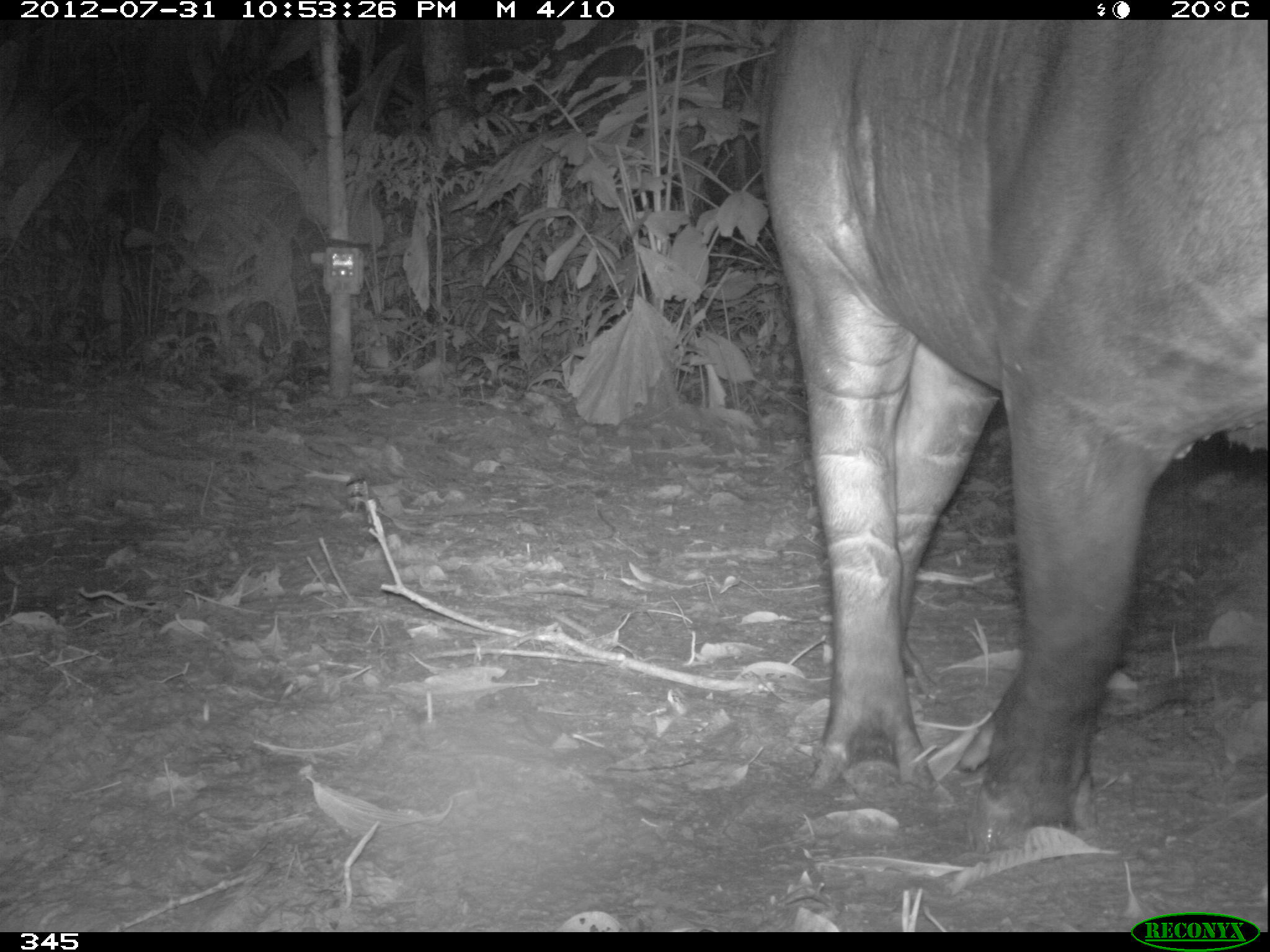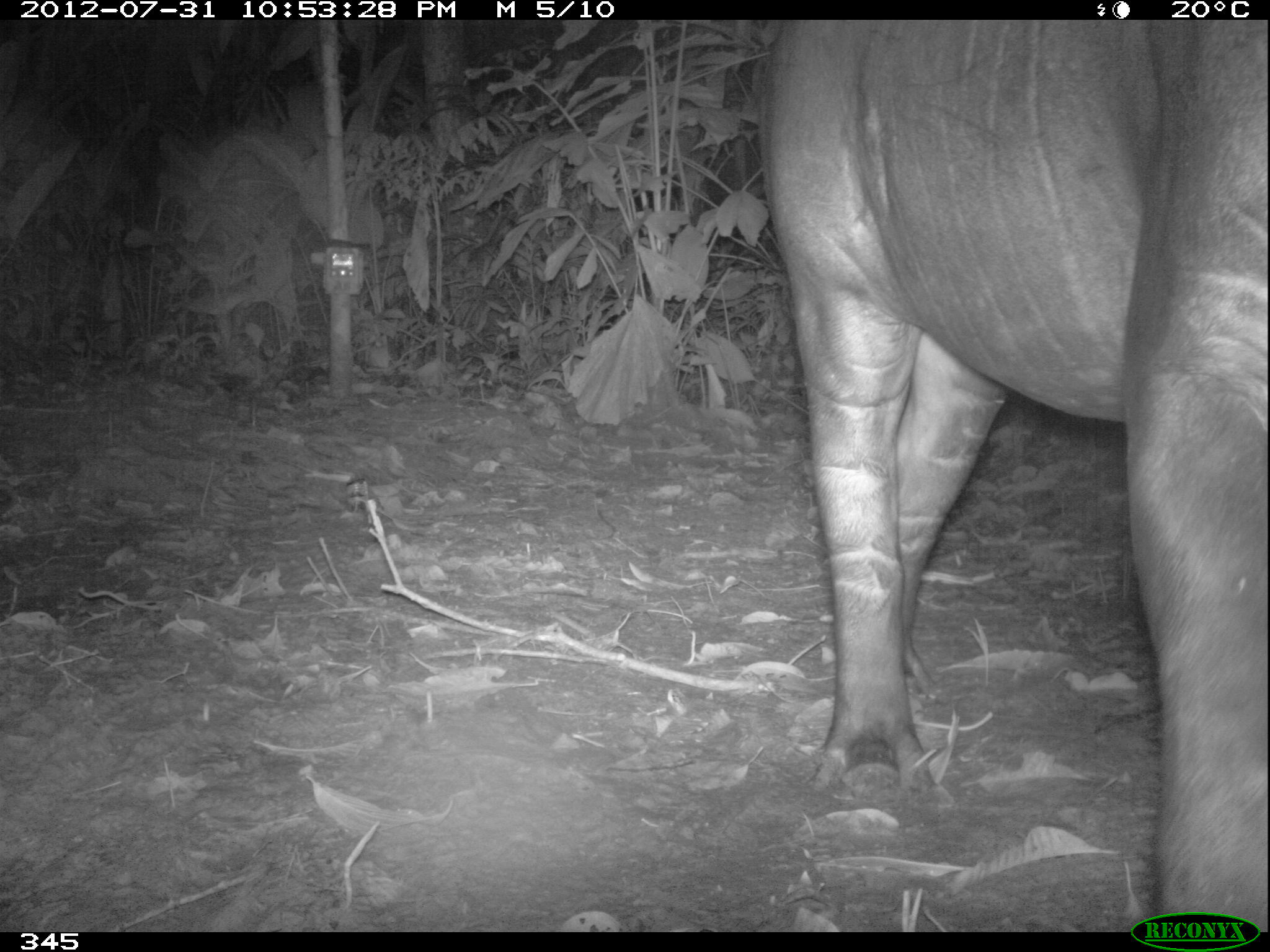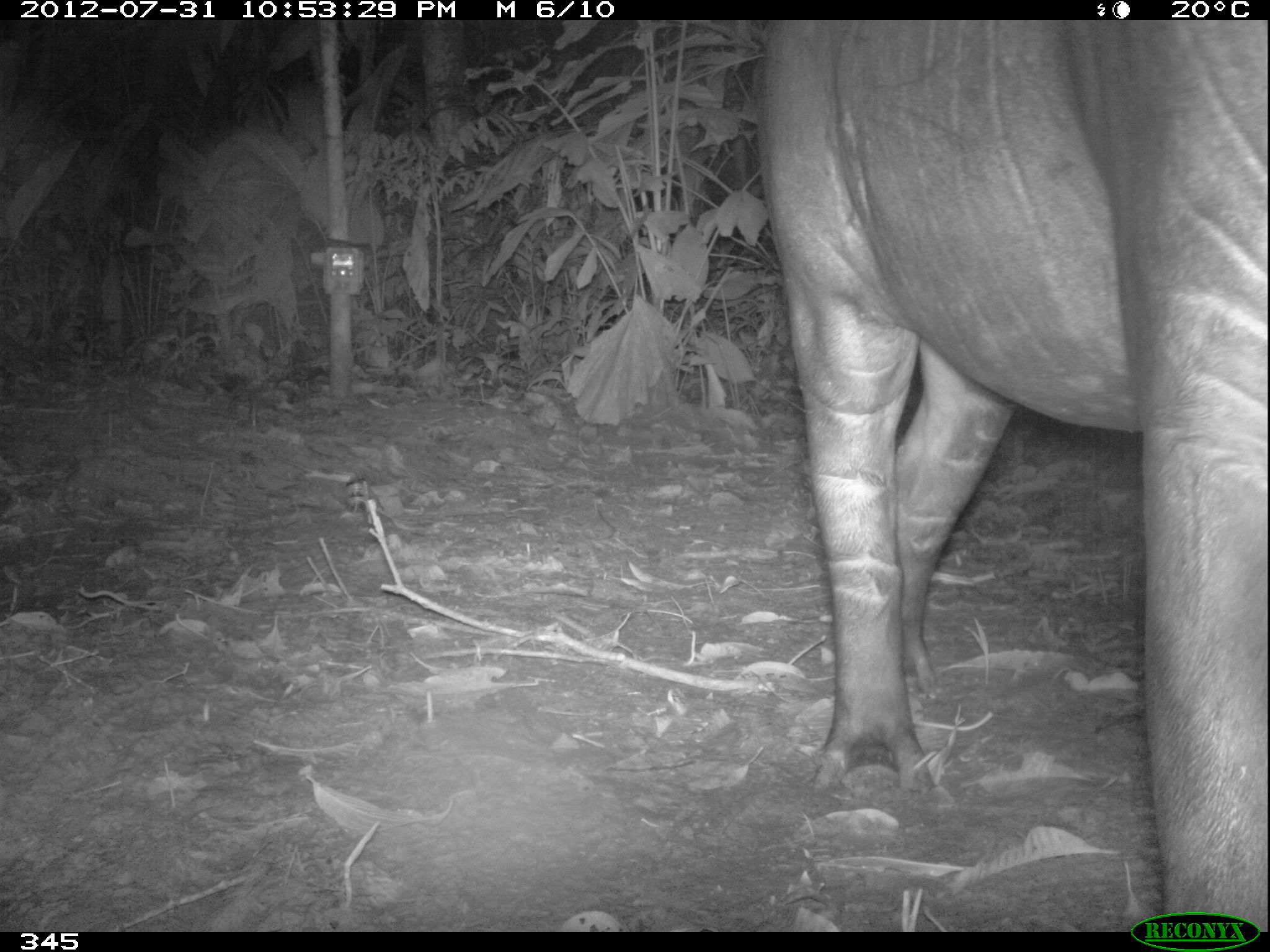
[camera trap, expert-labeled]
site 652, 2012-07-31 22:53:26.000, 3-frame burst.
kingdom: Animalia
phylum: Chordata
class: Mammalia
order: Perissodactyla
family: Tapiridae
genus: Tapirus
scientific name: Tapirus terrestris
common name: south american tapir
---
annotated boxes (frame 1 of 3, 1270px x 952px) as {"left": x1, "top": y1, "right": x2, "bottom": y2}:
tapirus terrestris: {"left": 754, "top": 19, "right": 1270, "bottom": 831}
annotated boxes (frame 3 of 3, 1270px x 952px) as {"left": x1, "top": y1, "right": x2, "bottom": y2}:
tapirus terrestris: {"left": 745, "top": 16, "right": 1266, "bottom": 929}